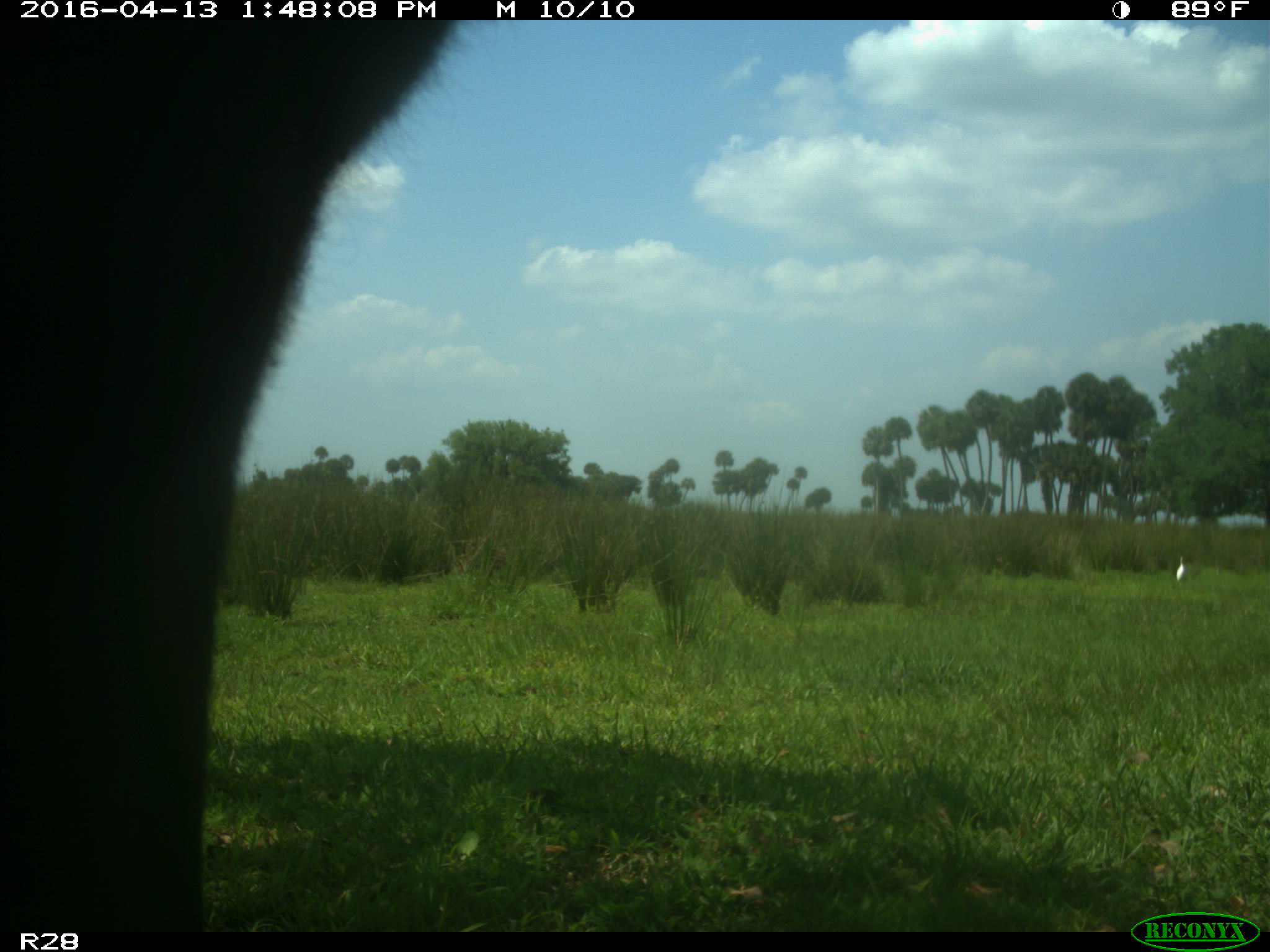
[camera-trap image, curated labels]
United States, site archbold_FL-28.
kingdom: Animalia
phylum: Chordata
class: Mammalia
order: Artiodactyla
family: Bovidae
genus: Bos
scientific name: Bos taurus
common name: domestic cow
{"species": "Bos taurus (domestic cow)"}